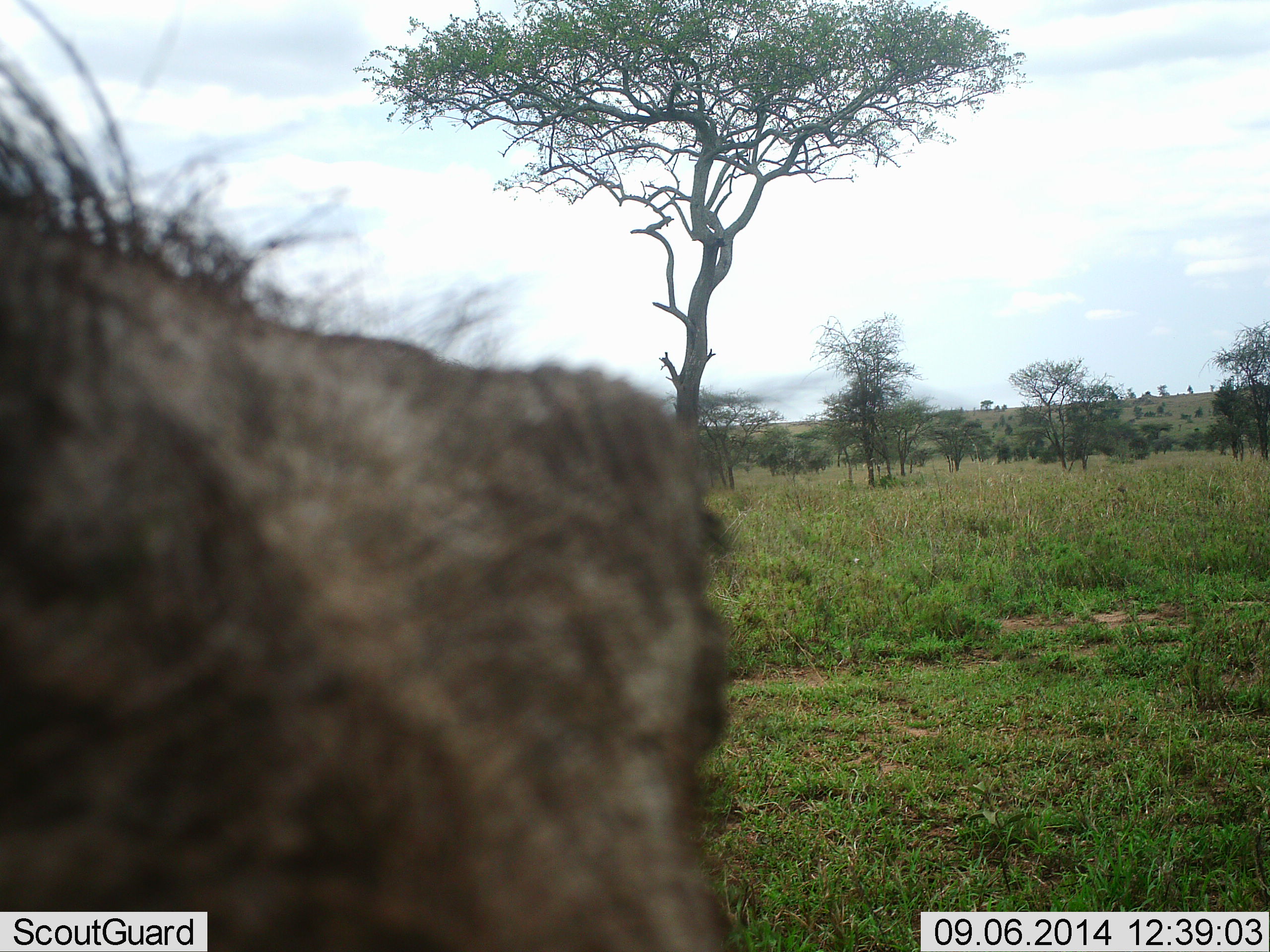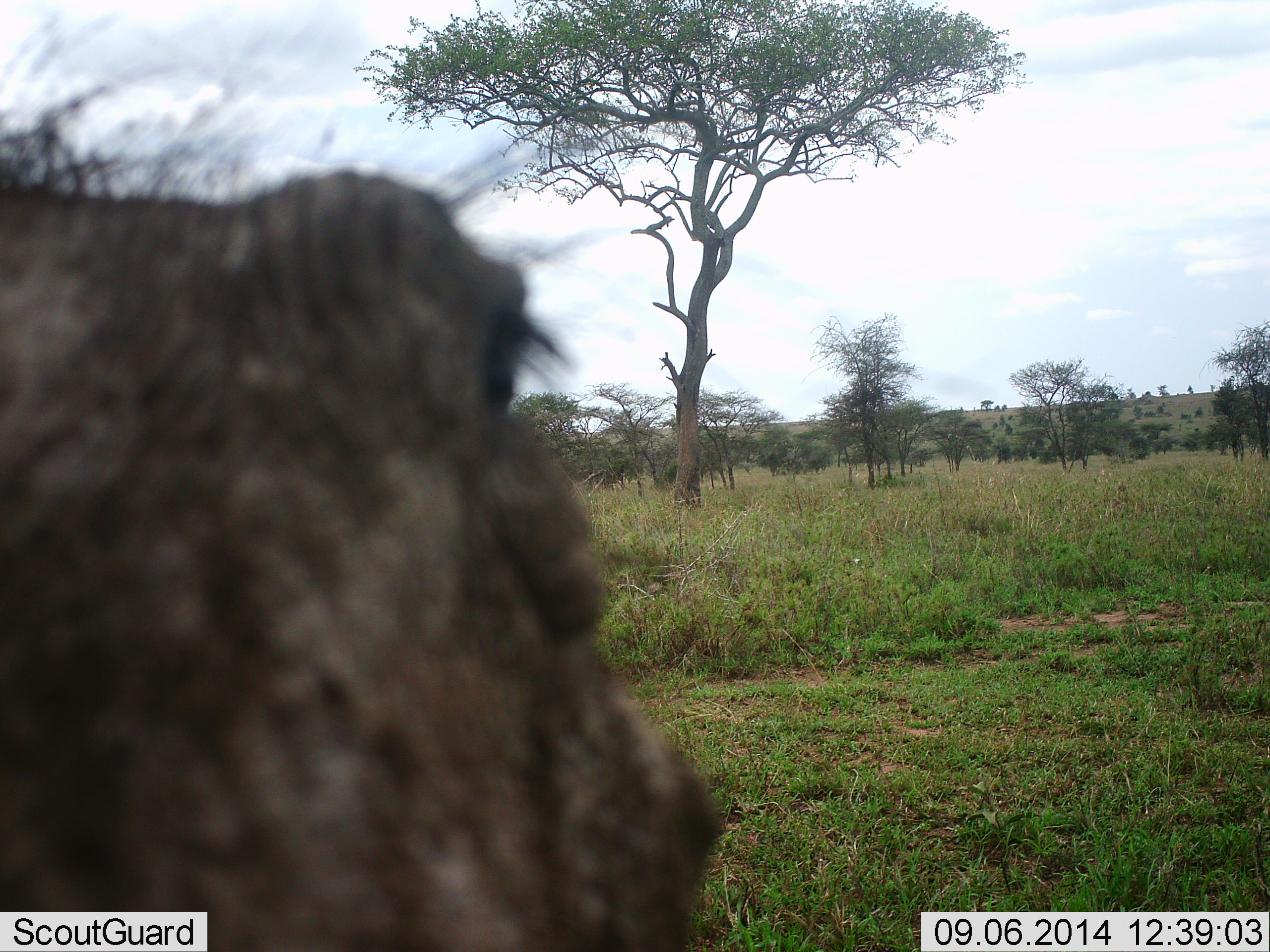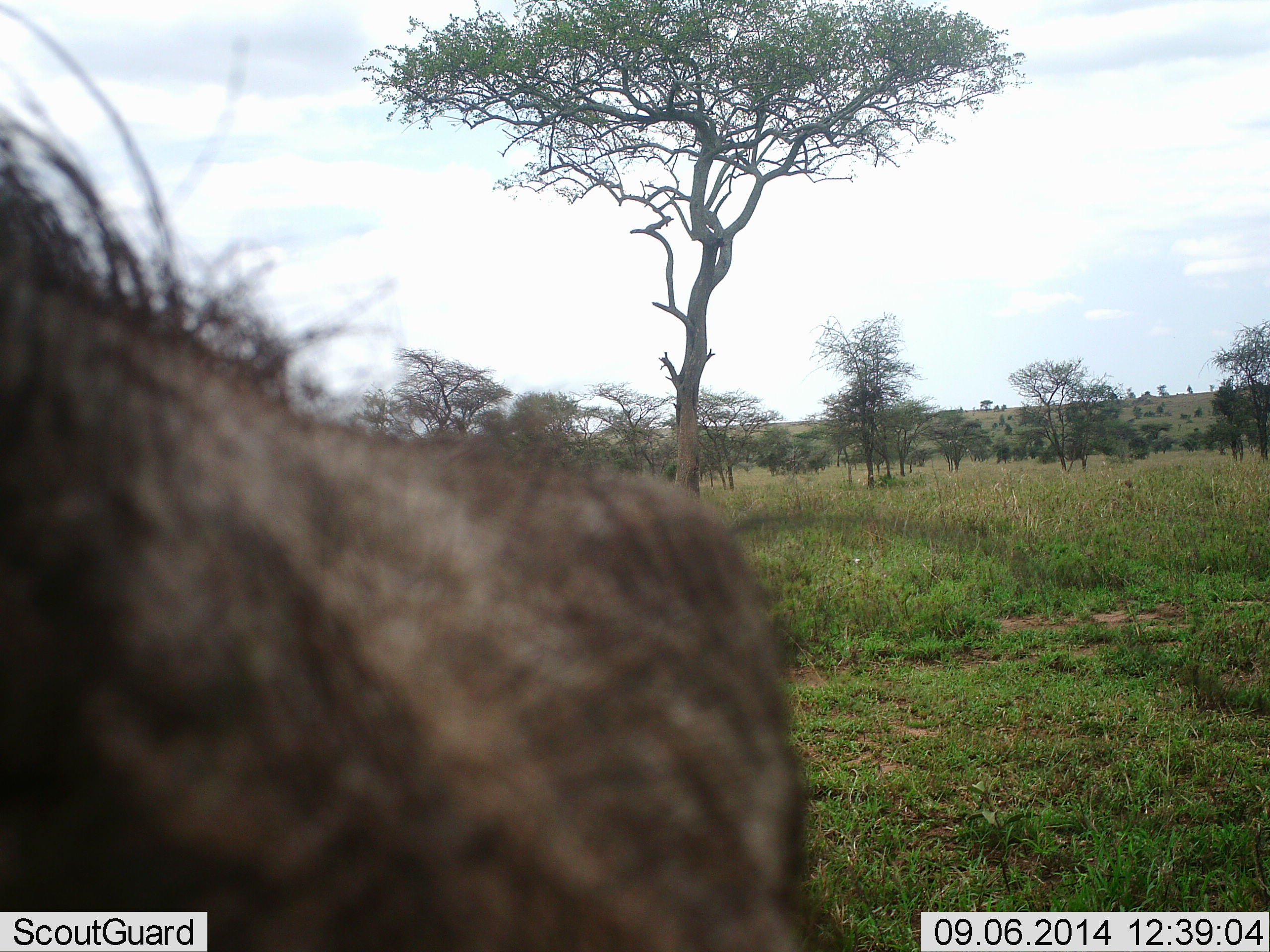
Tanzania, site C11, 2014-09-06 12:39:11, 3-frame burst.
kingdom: Animalia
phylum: Chordata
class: Mammalia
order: Artiodactyla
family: Suidae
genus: Phacochoerus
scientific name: Phacochoerus africanus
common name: warthog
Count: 1.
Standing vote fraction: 70%.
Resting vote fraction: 0%.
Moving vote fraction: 20%.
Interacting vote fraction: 10%.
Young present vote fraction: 0%.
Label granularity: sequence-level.